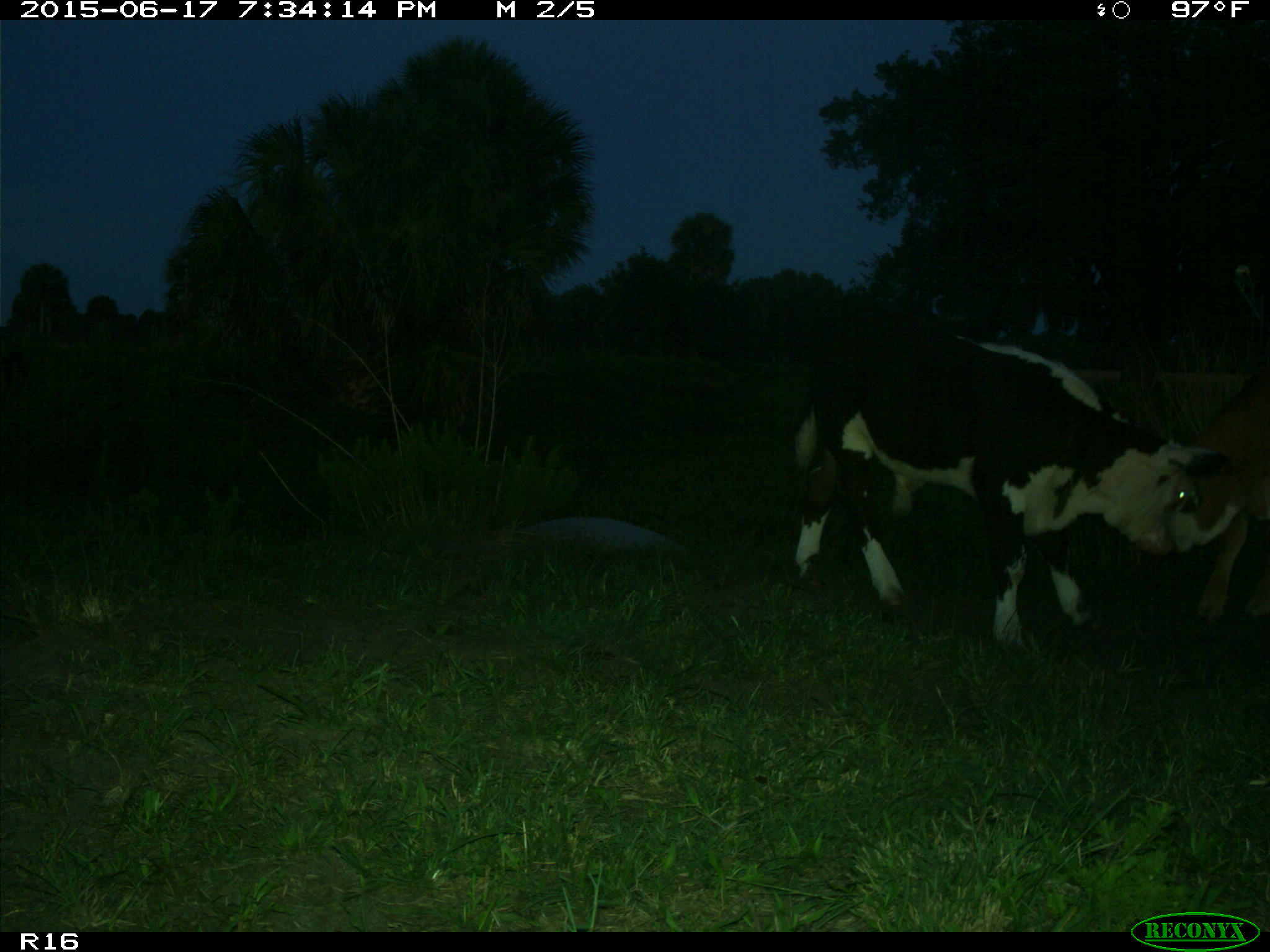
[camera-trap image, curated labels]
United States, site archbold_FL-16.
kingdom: Animalia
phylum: Chordata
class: Mammalia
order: Artiodactyla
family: Bovidae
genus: Bos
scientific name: Bos taurus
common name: domestic cow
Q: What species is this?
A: Bos taurus (domestic cow).